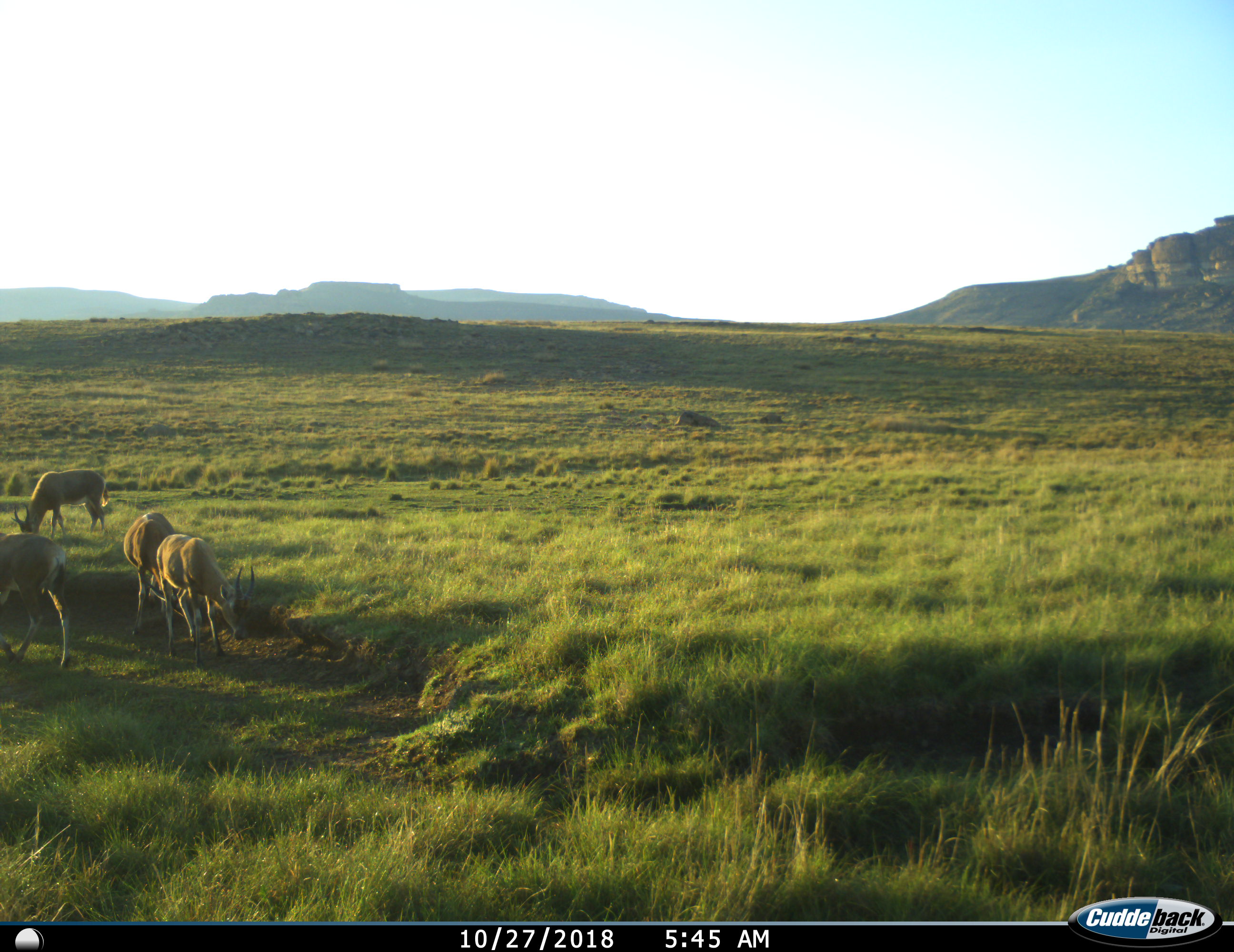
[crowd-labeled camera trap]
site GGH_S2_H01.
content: unidentified animal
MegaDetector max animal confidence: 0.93